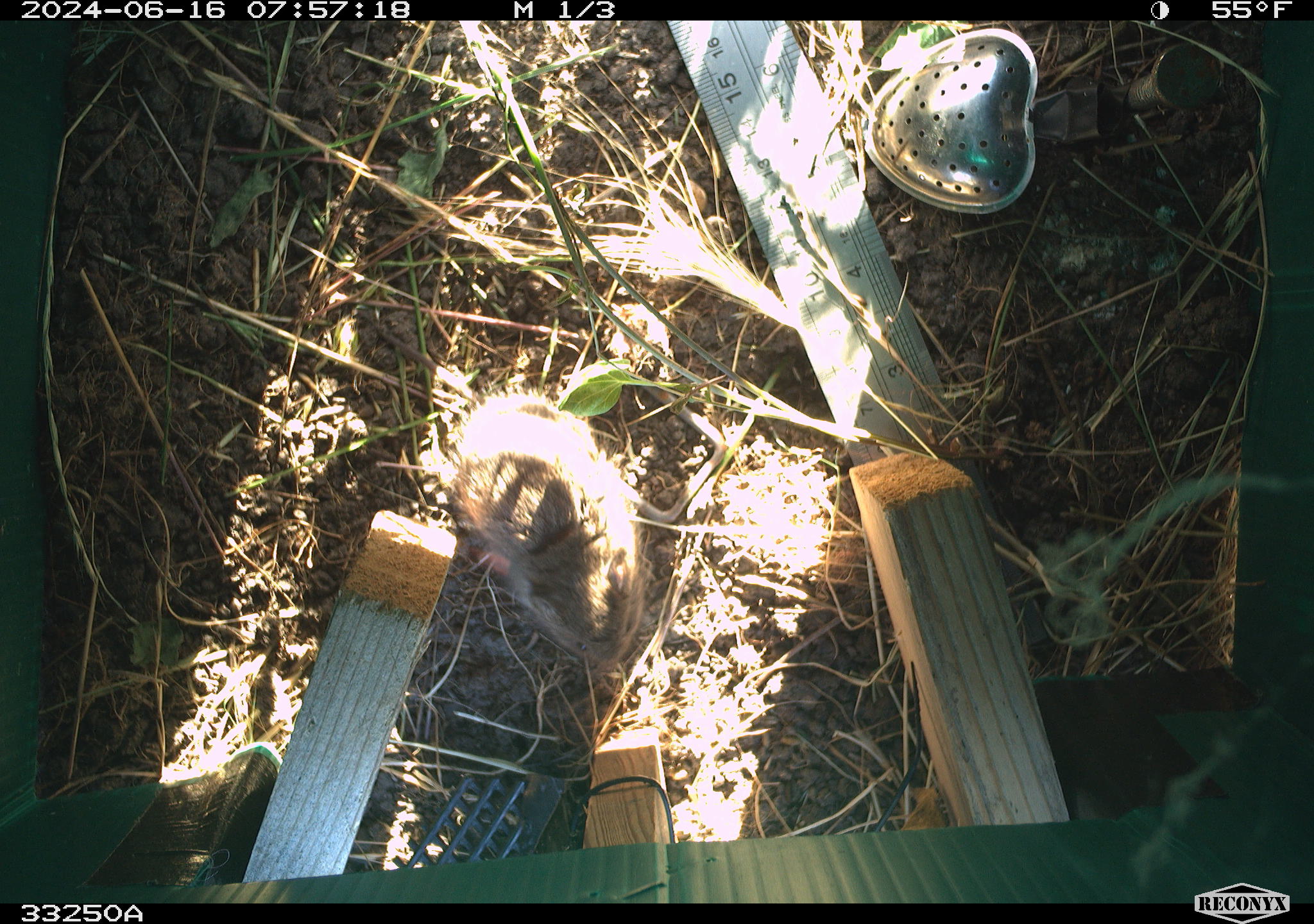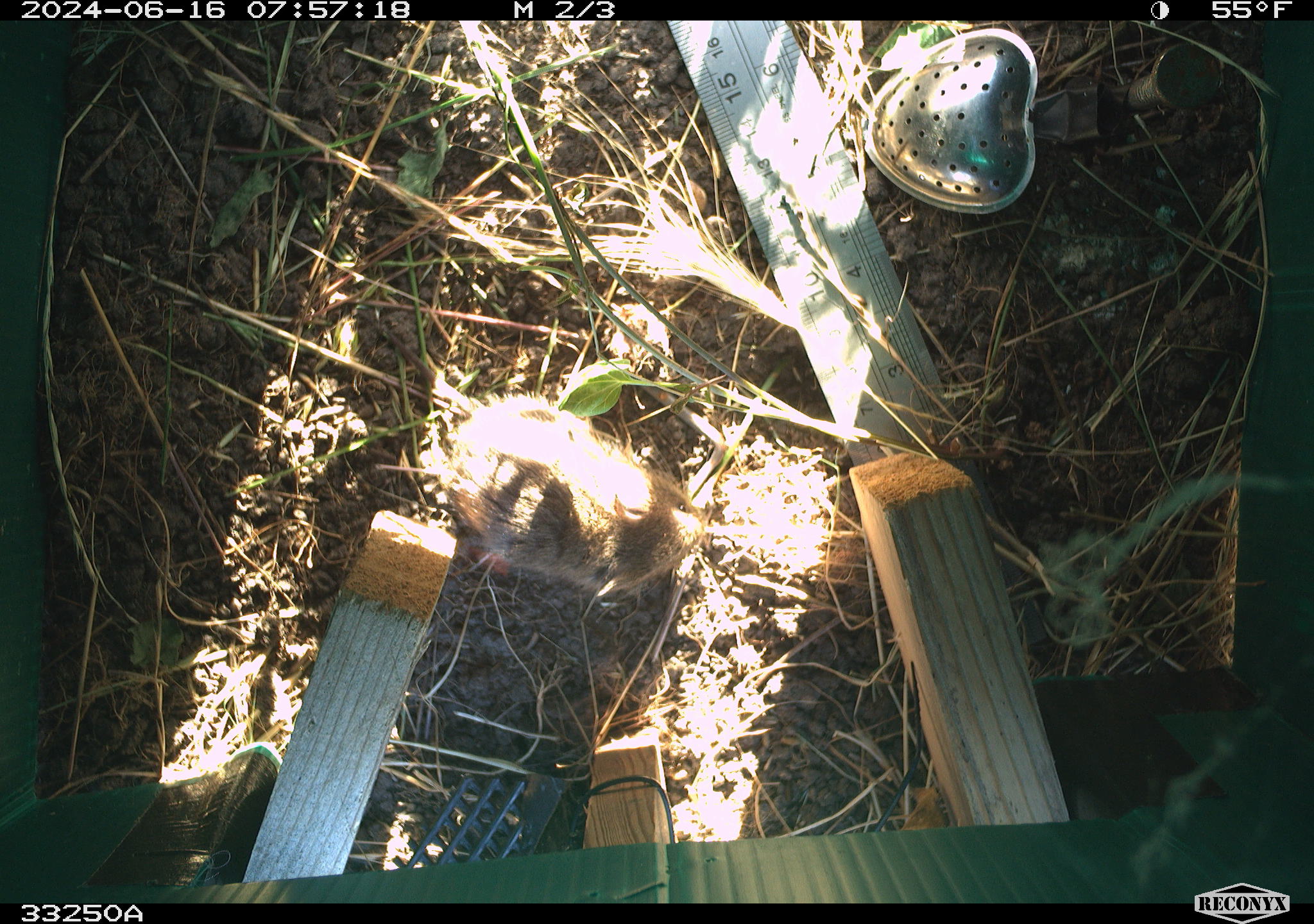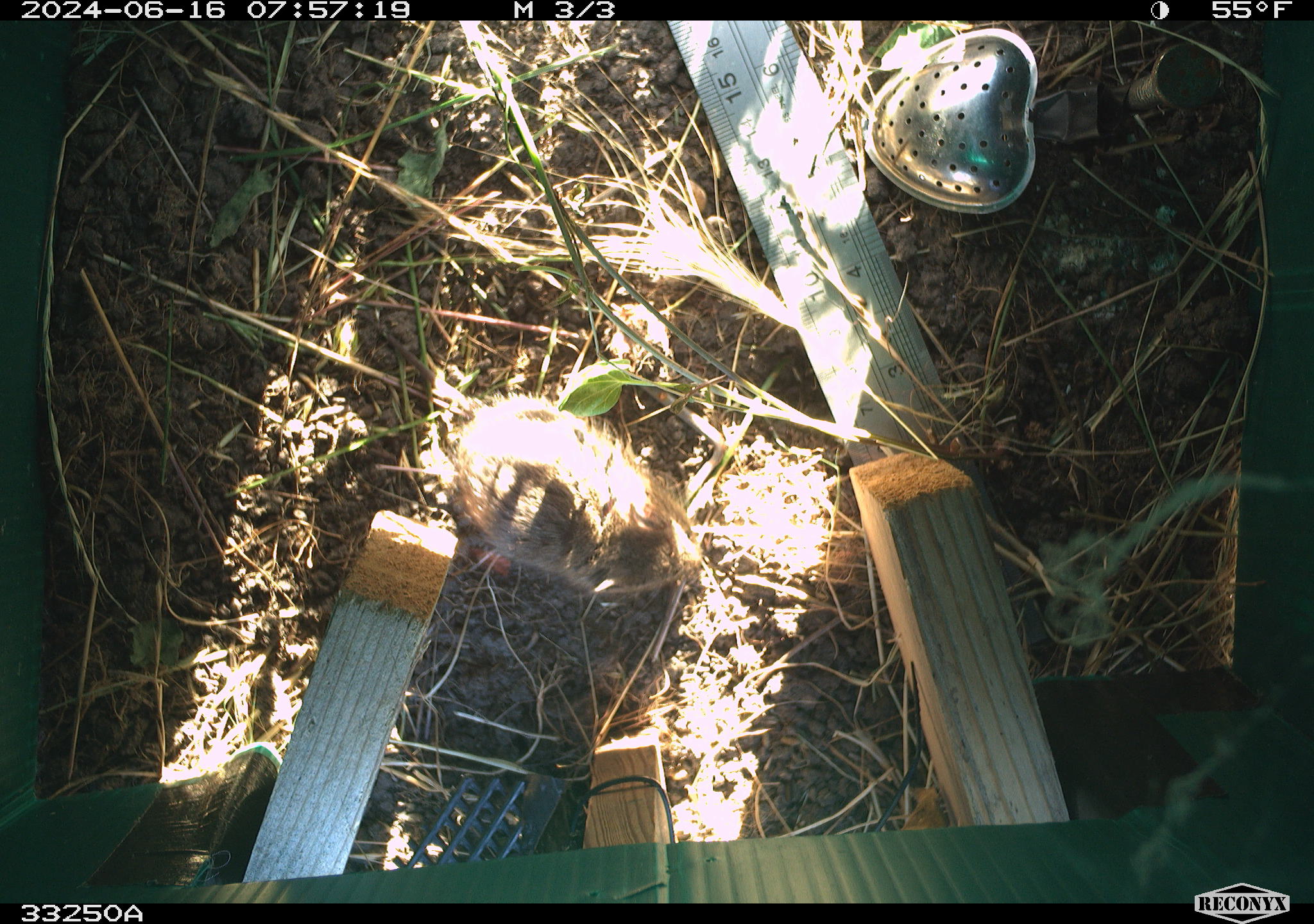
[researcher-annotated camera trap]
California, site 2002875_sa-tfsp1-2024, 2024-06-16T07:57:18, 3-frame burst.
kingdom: Animalia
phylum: Chordata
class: Mammalia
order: Rodentia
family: Cricetidae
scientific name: Arvicolinae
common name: voles, lemmings, and muskrats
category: arvicolinae subfamily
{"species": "arvicolinae subfamily (voles, lemmings, and muskrats) (Arvicolinae)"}